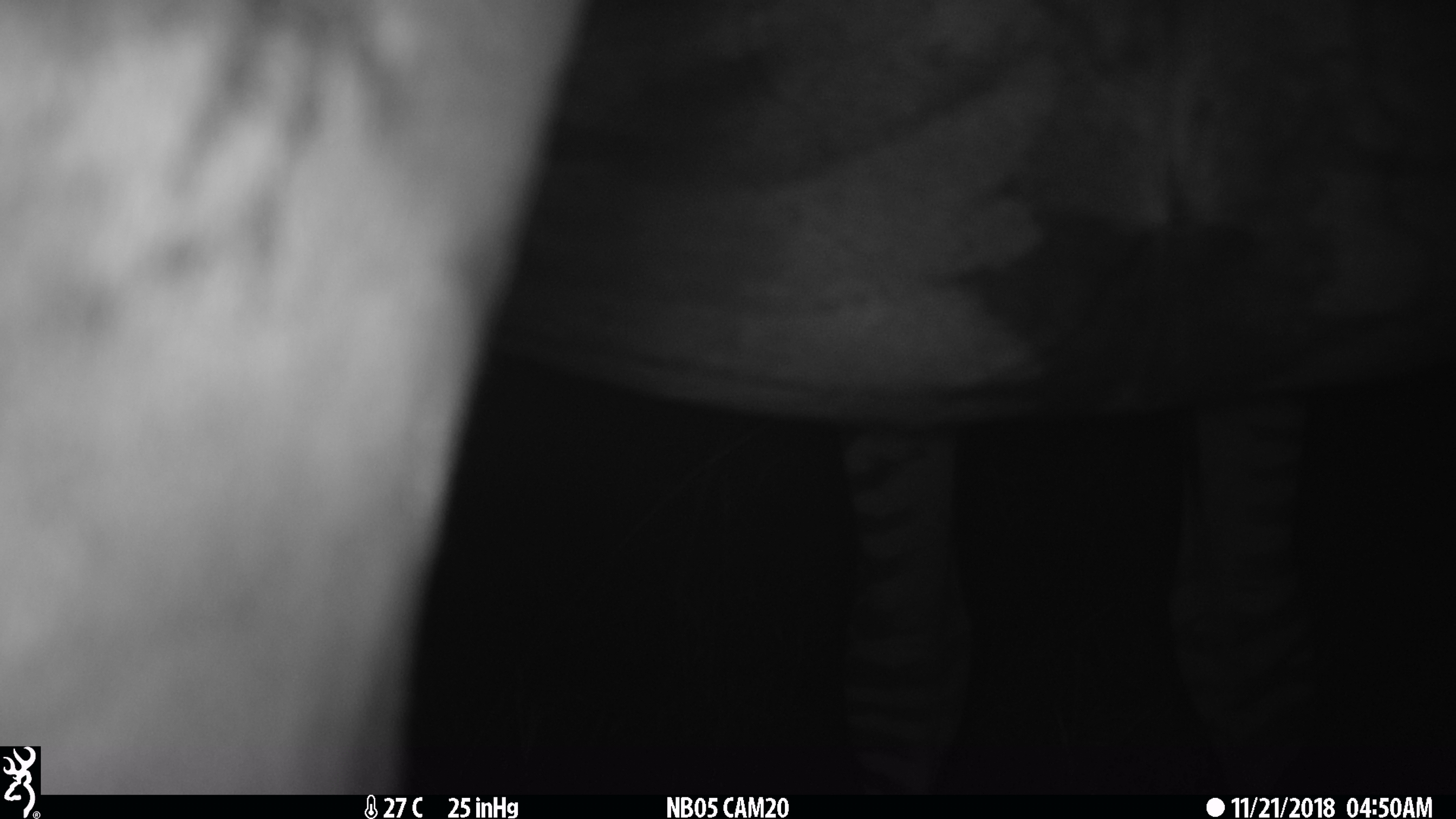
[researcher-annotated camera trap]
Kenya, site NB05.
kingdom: Animalia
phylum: Chordata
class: Mammalia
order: Perissodactyla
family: Equidae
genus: Equus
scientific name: Equus quagga burchellii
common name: burchell's zebra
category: zebra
Zebra (burchell's zebra) (Equus quagga burchellii).